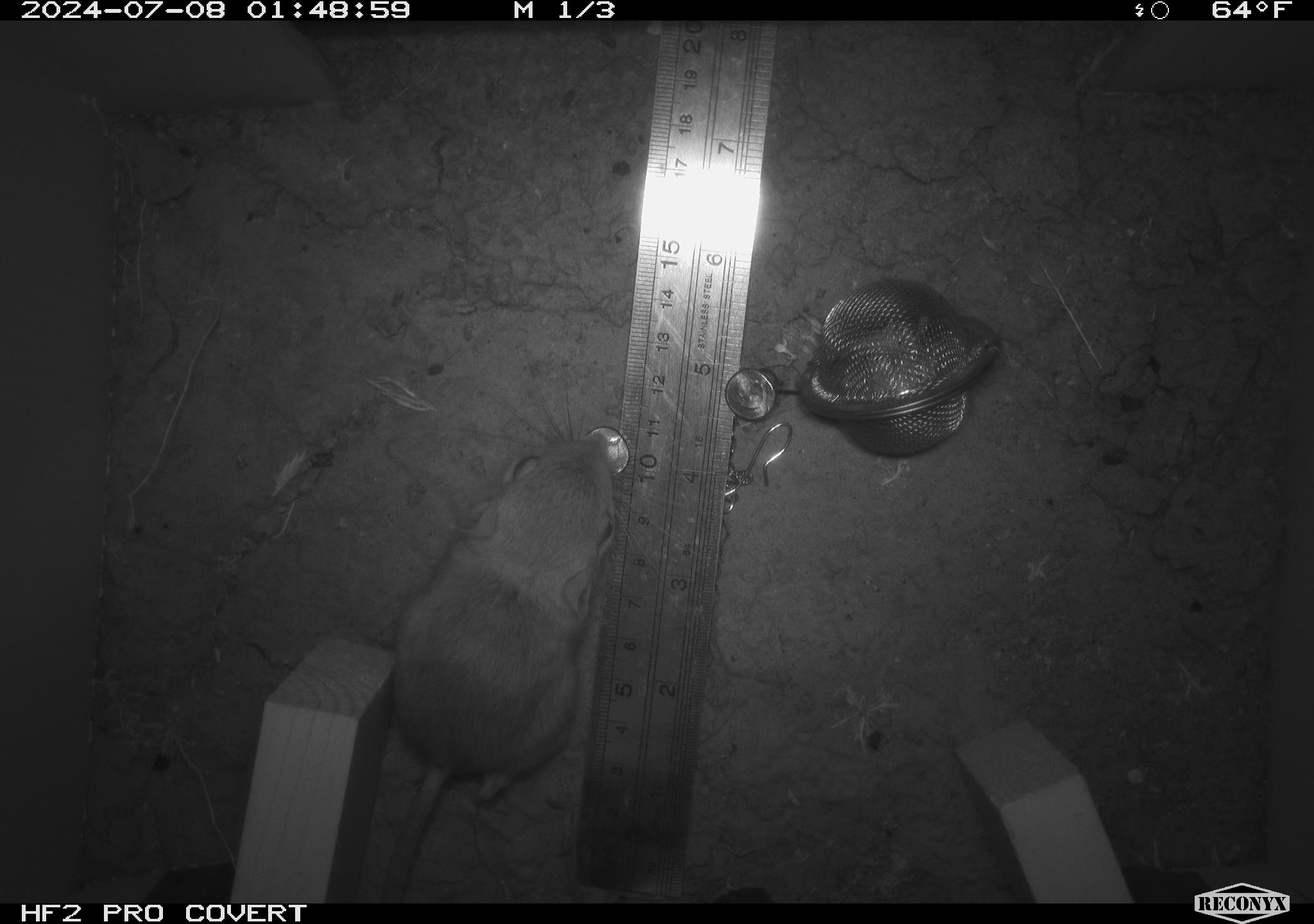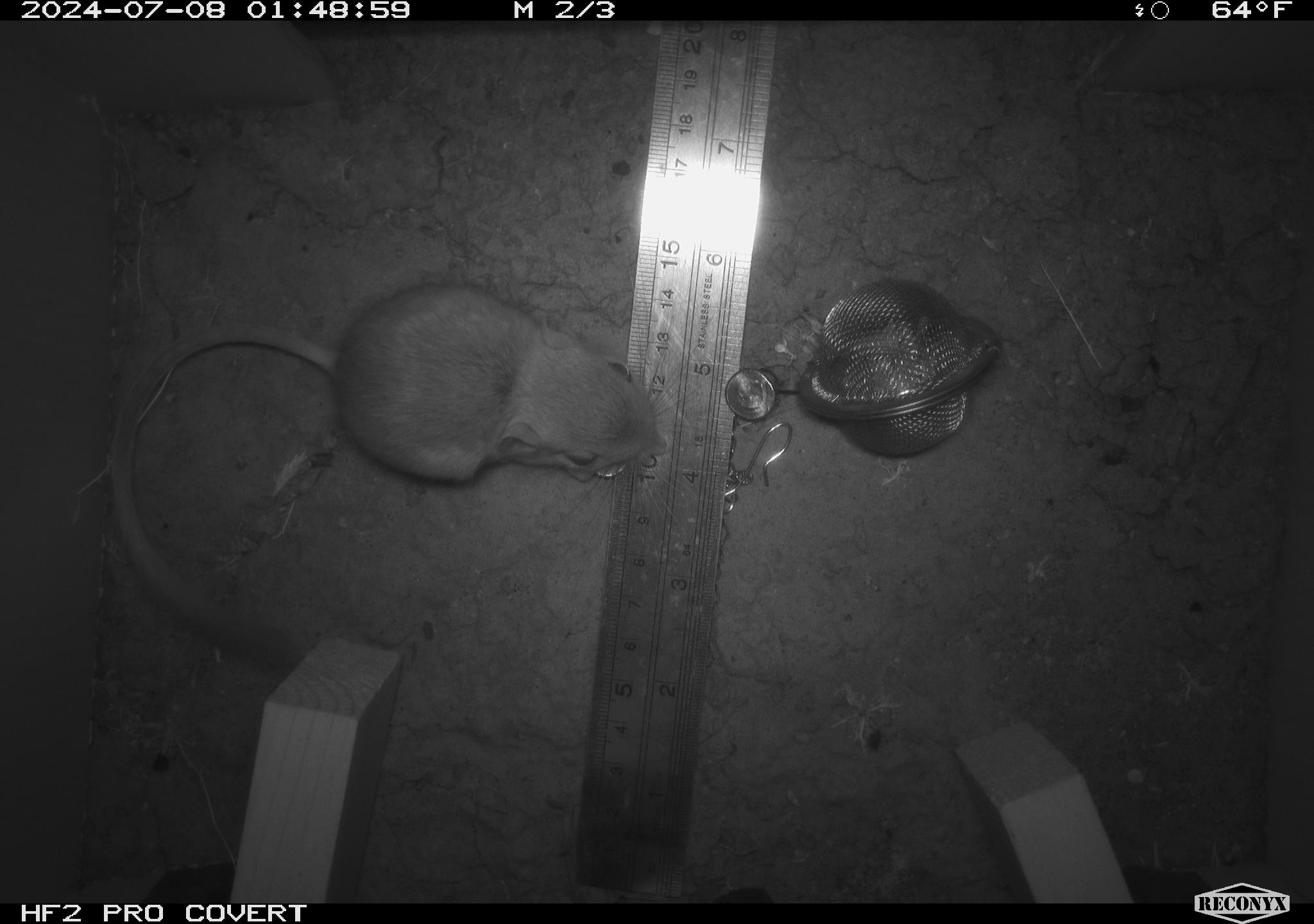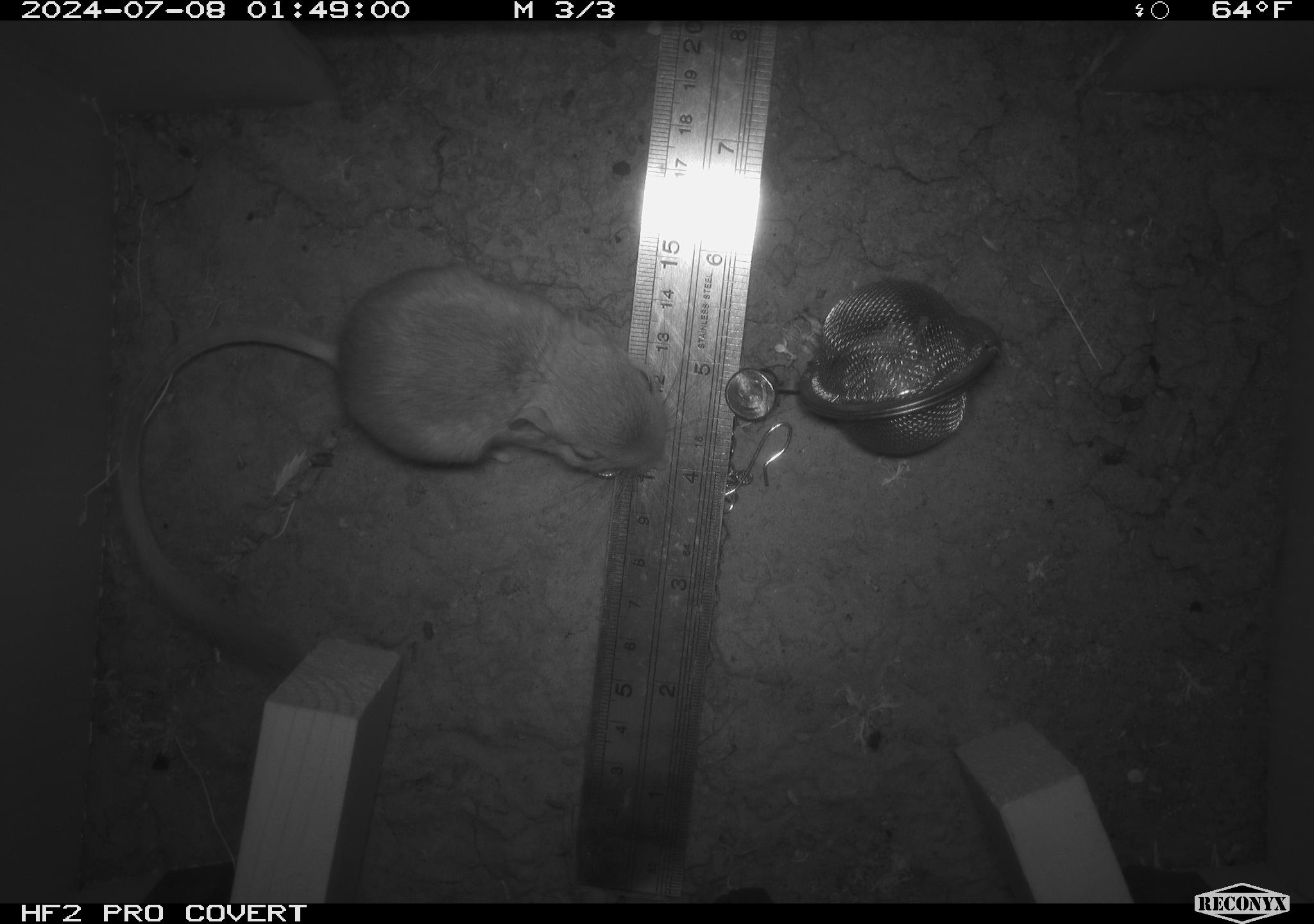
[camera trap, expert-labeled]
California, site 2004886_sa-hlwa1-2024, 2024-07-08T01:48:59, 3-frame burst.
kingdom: Animalia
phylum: Chordata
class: Mammalia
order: Rodentia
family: Heteromyidae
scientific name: Heteromyidae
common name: kangaroo rats and pocket mice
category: heteromyidae family